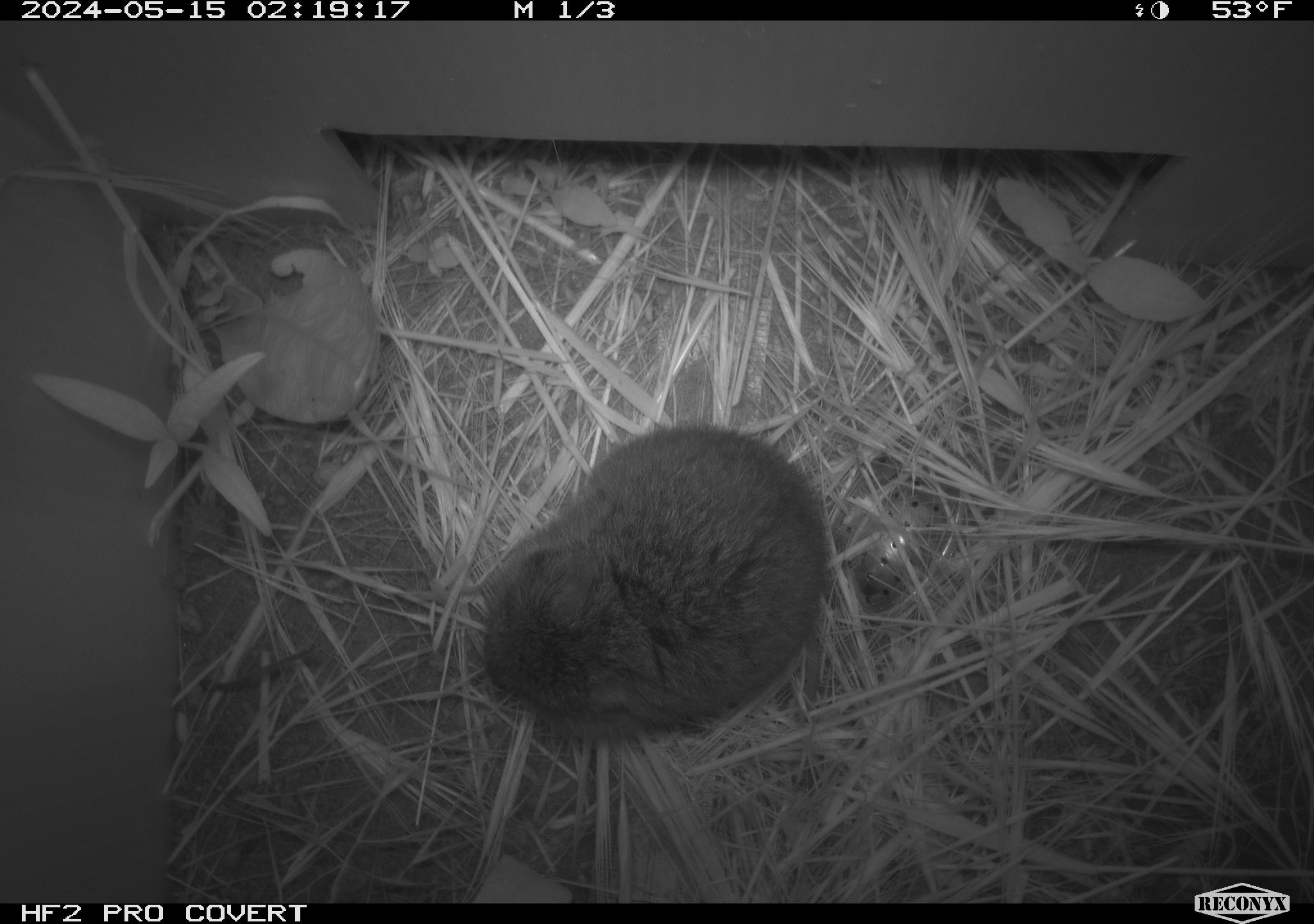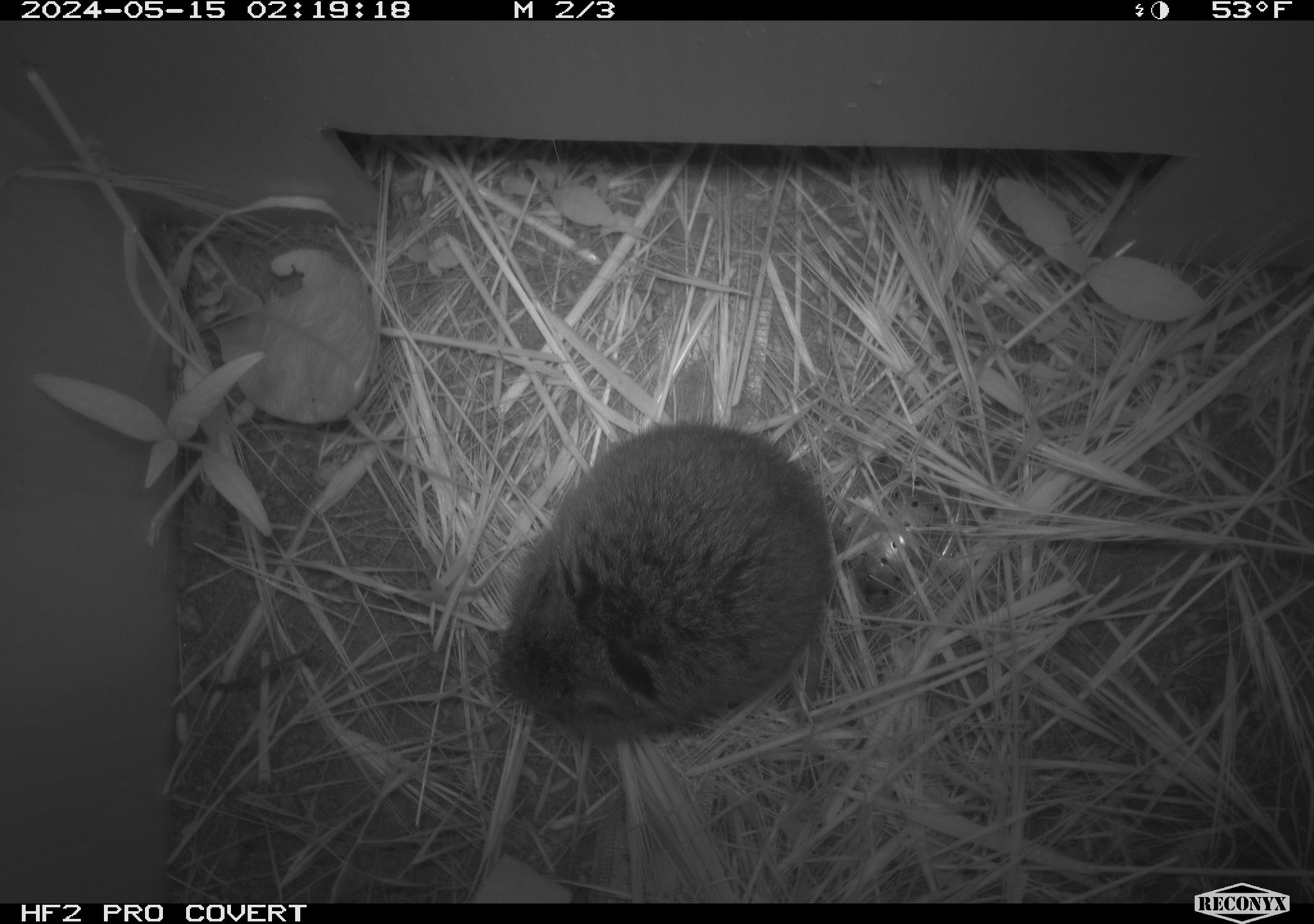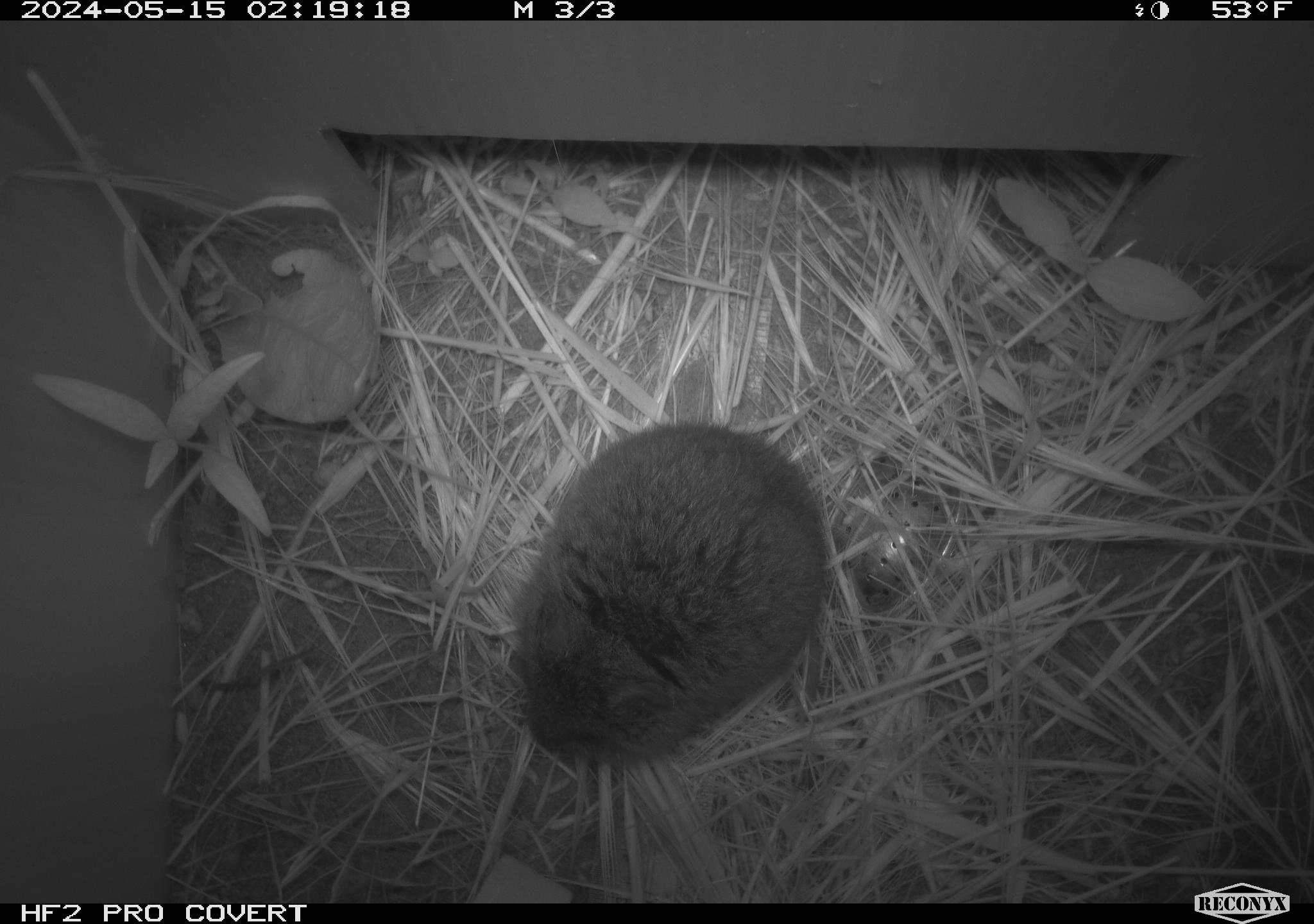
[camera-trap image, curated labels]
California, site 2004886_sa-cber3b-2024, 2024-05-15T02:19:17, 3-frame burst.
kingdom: Animalia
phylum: Chordata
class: Mammalia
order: Rodentia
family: Cricetidae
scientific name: Arvicolinae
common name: voles, lemmings, and muskrats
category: arvicolinae subfamily